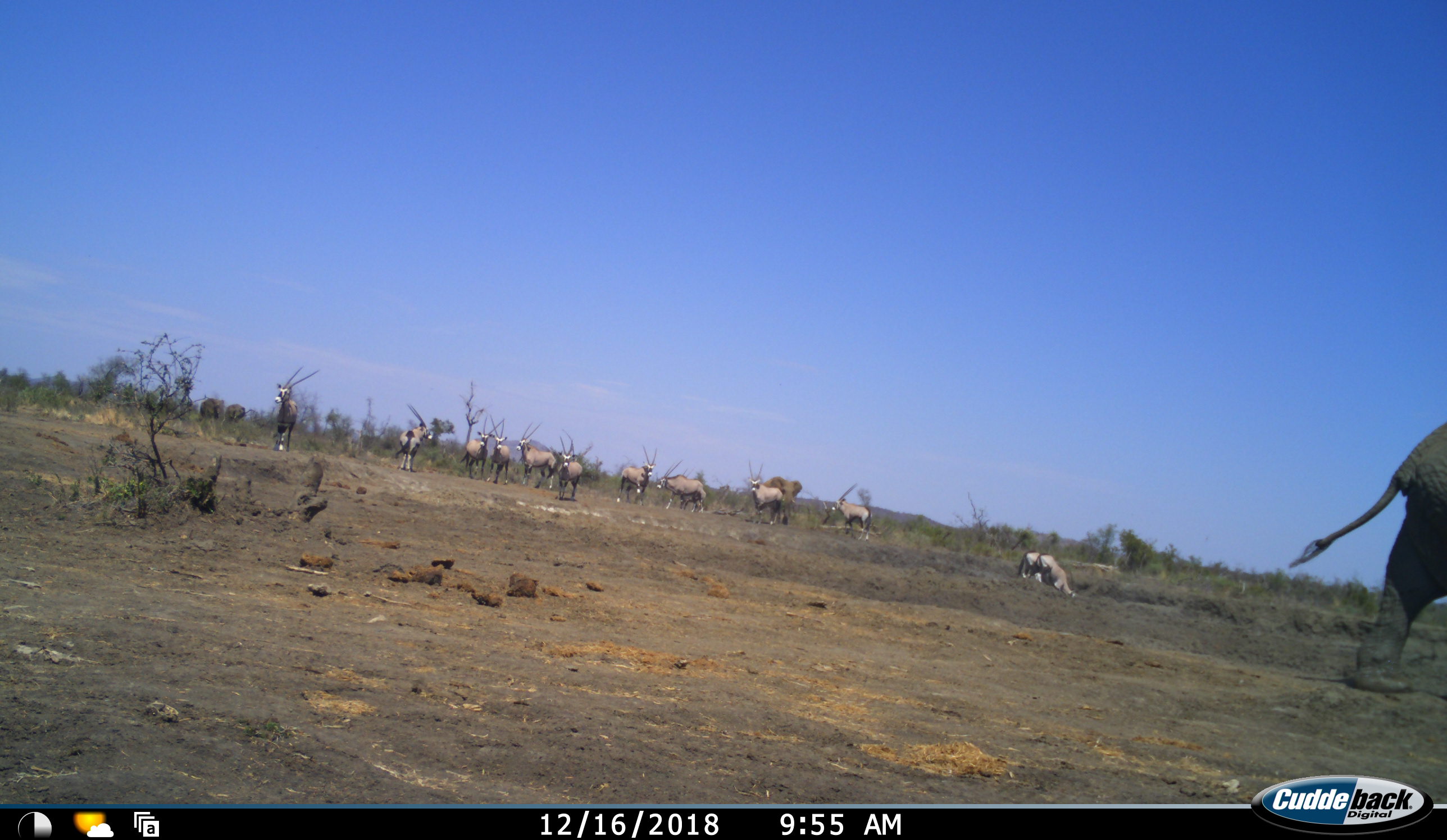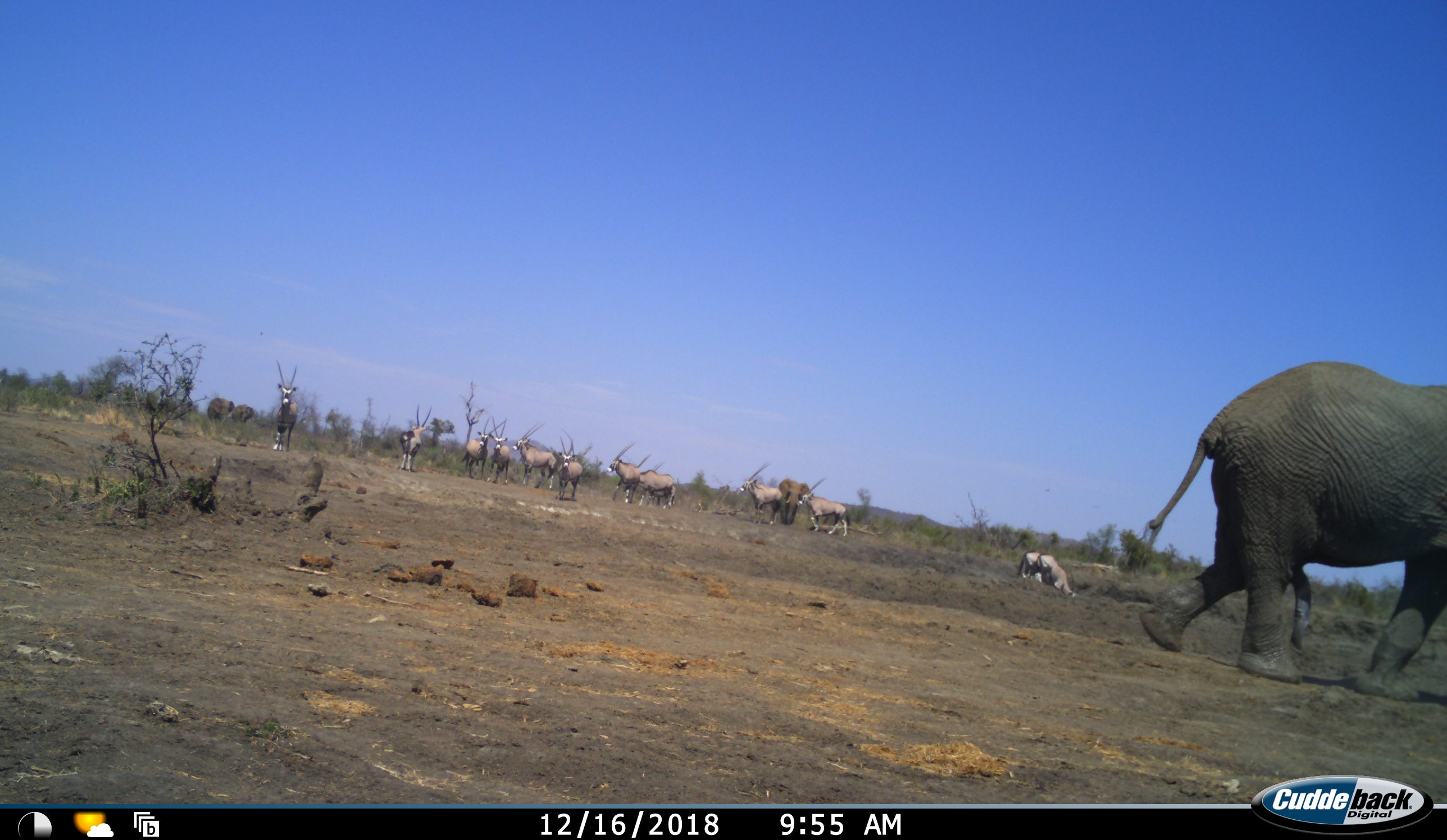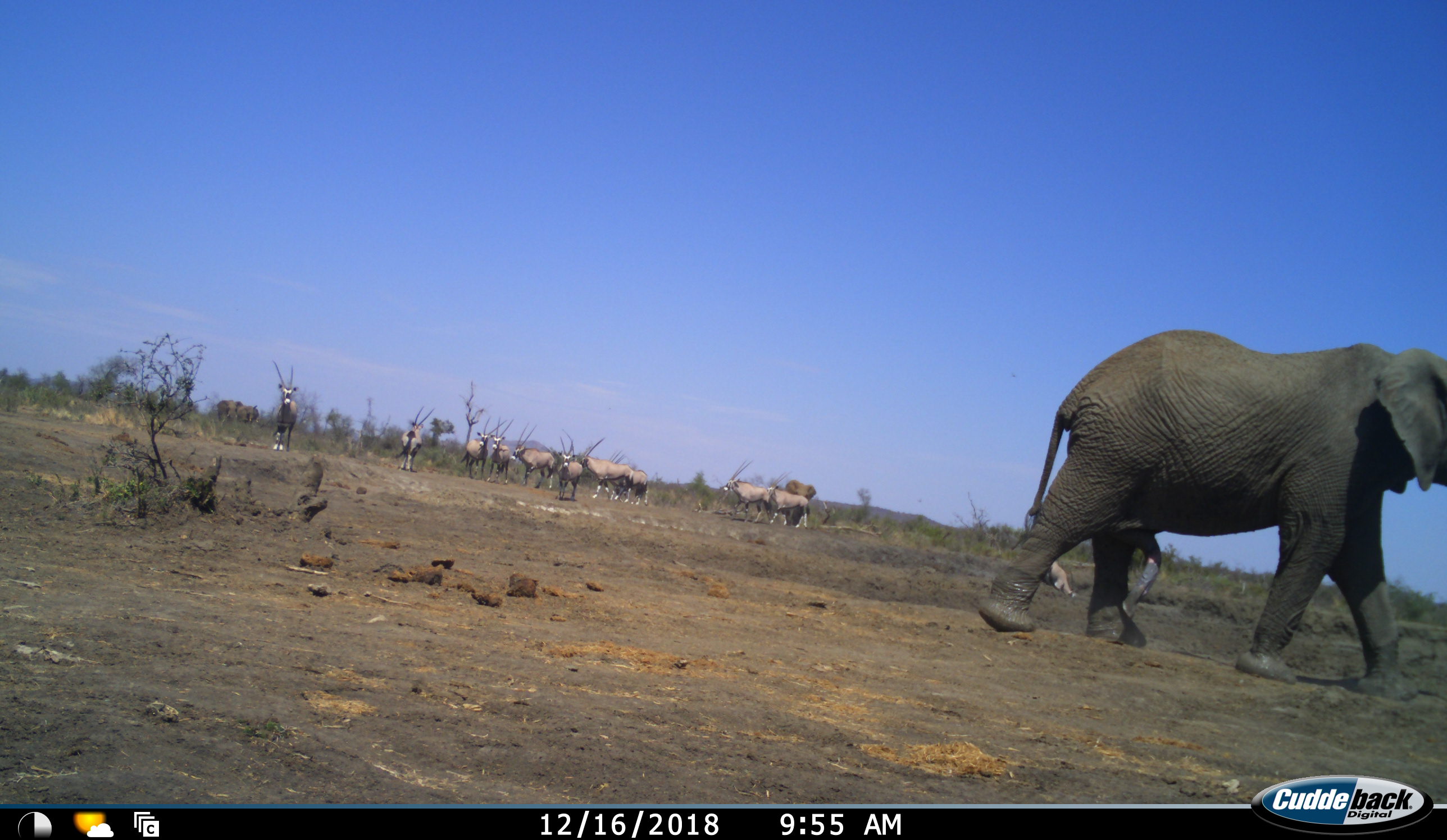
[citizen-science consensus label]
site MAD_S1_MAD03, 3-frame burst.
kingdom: Animalia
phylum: Chordata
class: Mammalia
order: Proboscidea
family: Elephantidae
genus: Loxodonta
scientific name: Loxodonta africana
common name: african bush elephant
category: elephant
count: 4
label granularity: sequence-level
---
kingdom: Animalia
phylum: Chordata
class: Mammalia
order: Artiodactyla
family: Bovidae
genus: Oryx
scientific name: Oryx gazella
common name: gemsbok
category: oryx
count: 11-50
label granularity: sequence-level